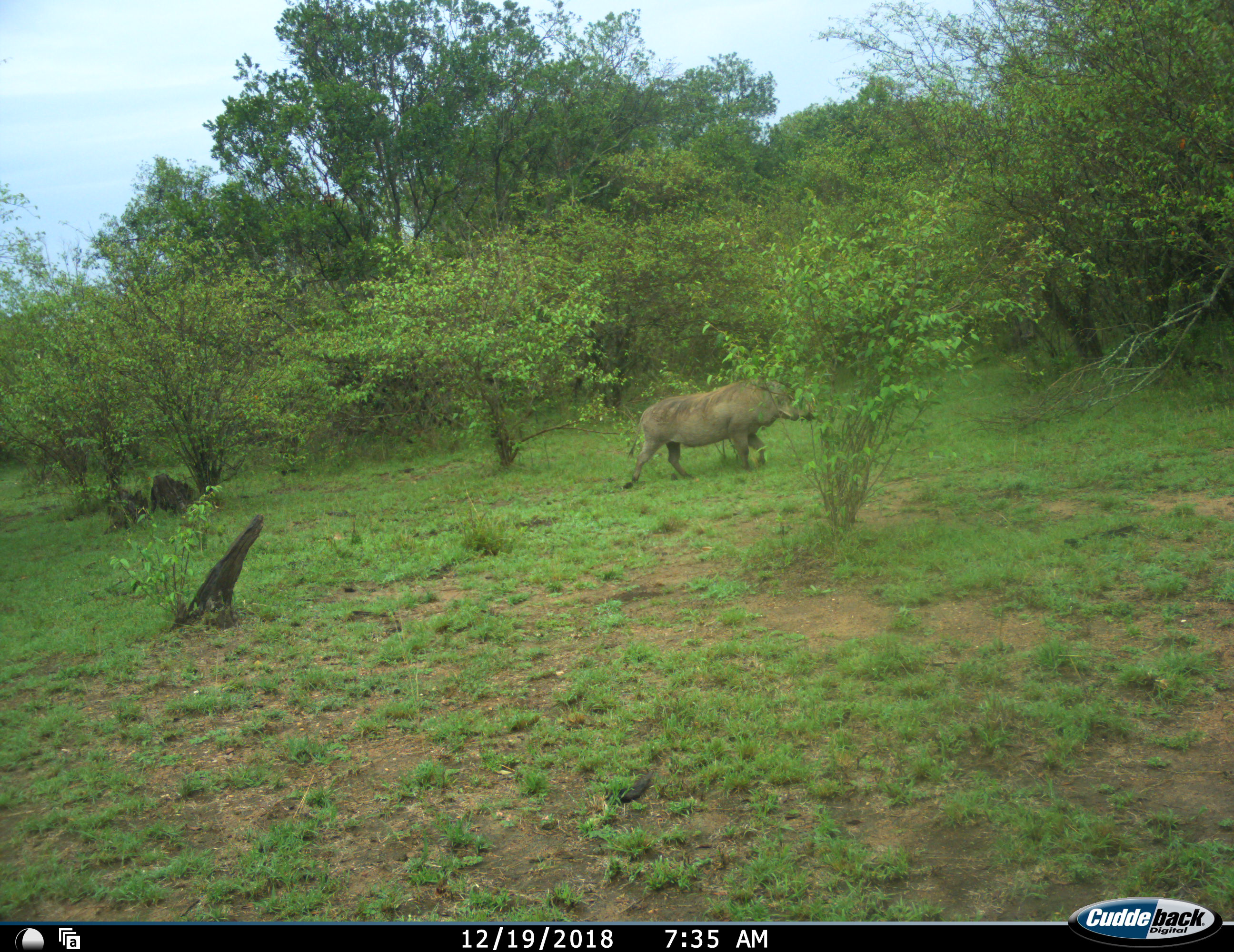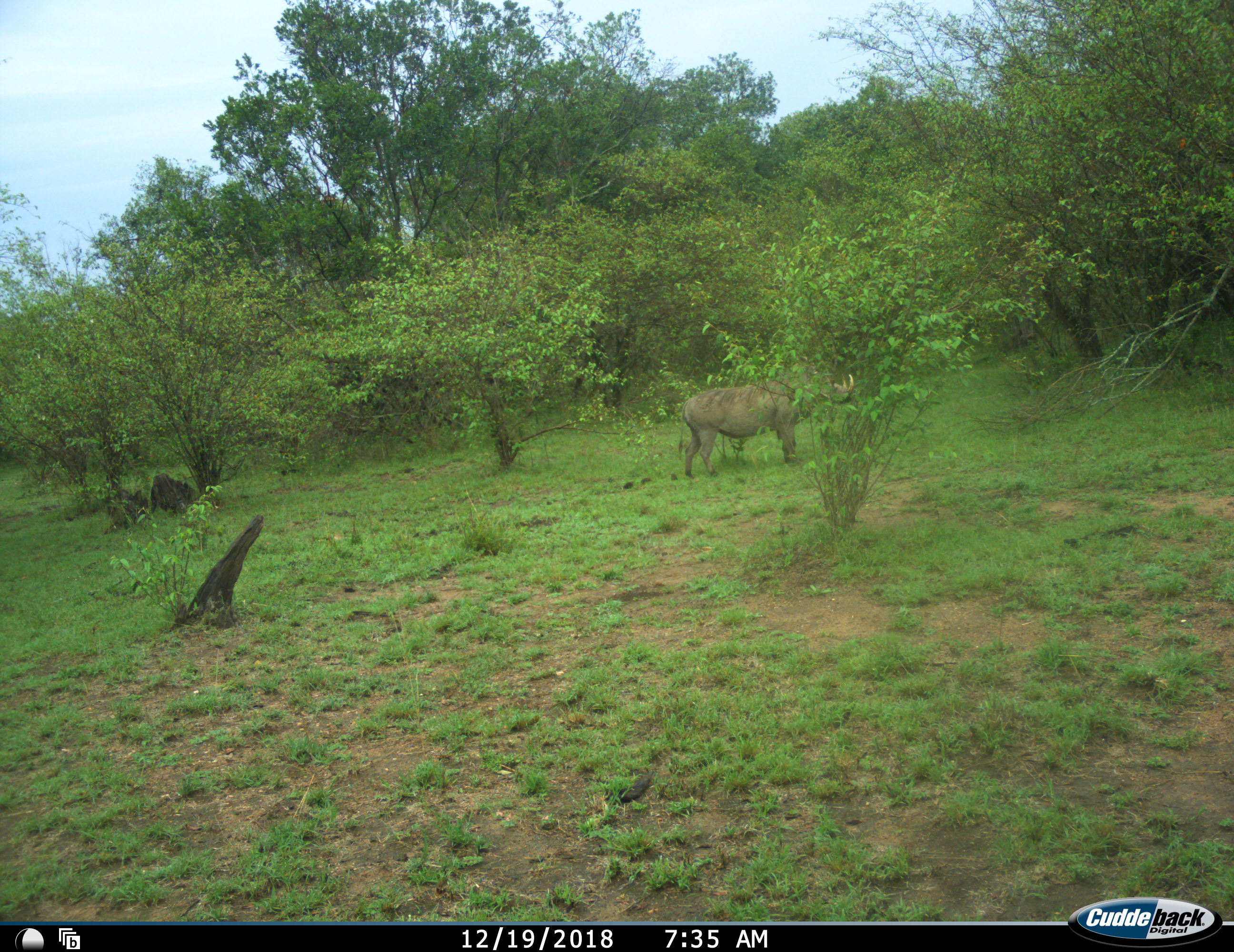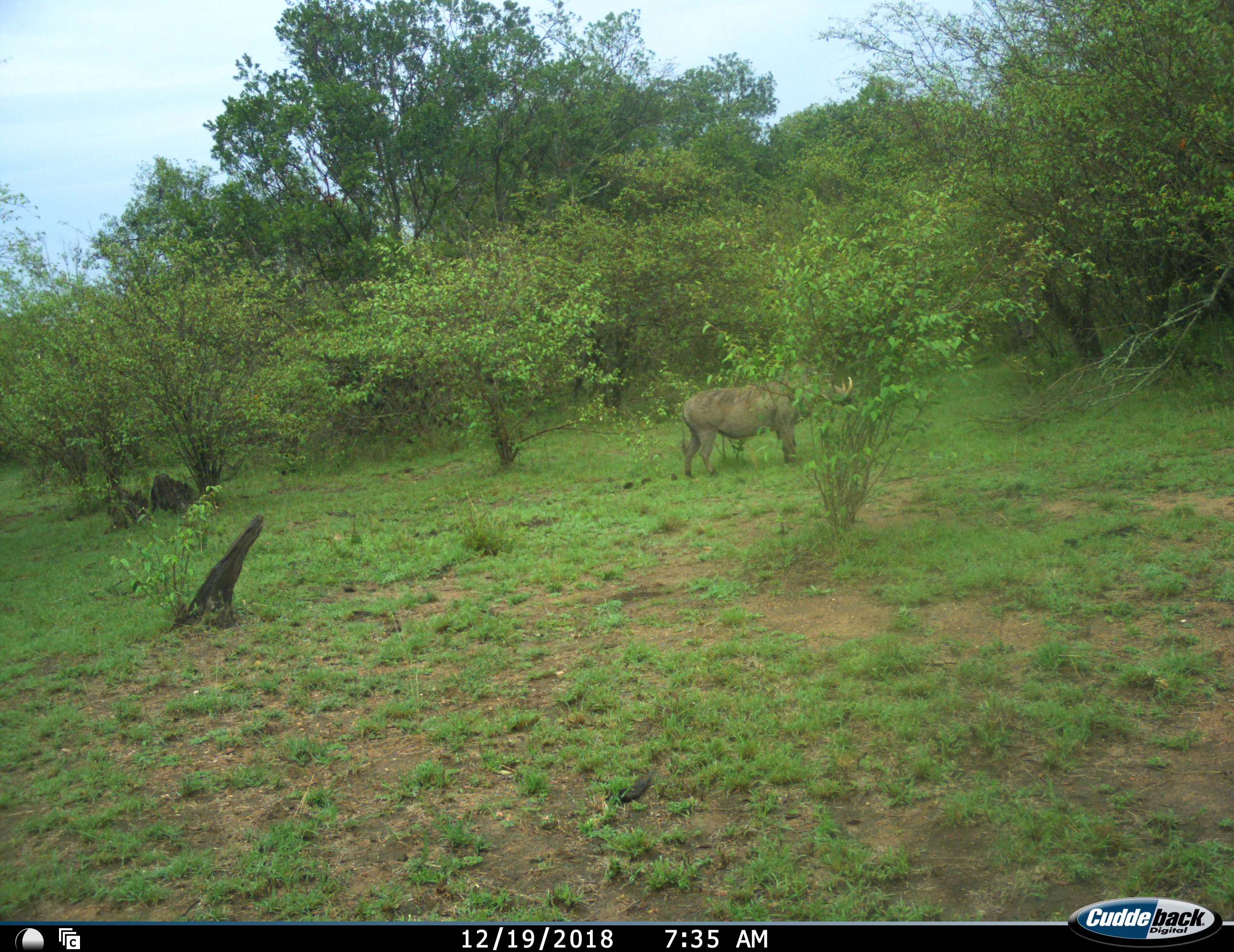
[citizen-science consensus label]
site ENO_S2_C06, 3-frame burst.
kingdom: Animalia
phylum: Chordata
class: Mammalia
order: Artiodactyla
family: Suidae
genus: Phacochoerus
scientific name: Phacochoerus africanus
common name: warthog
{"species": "warthog (Phacochoerus africanus)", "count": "1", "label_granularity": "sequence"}